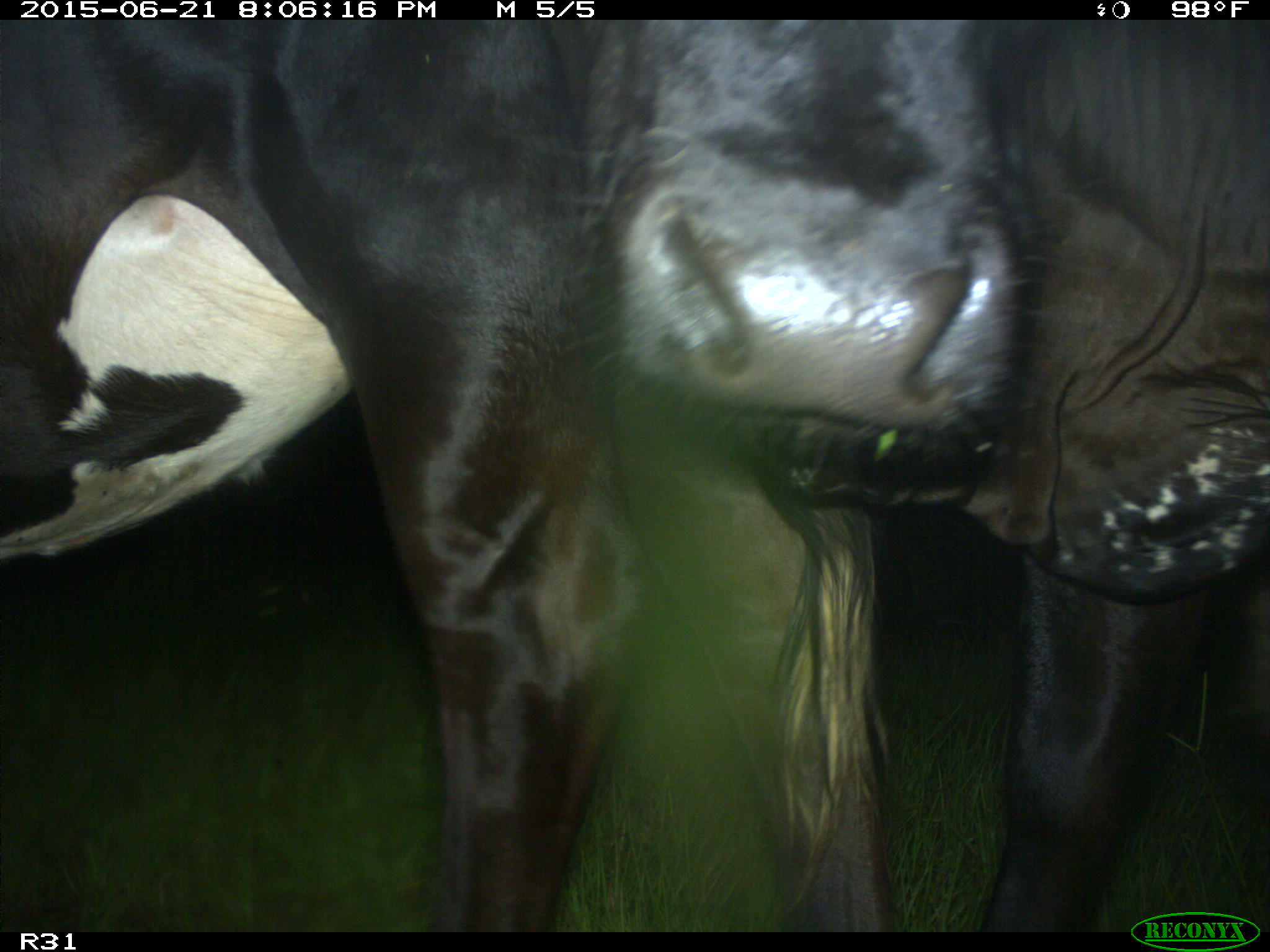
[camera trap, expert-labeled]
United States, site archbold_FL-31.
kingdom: Animalia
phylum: Chordata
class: Mammalia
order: Artiodactyla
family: Bovidae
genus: Bos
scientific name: Bos taurus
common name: domestic cow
Bos taurus (domestic cow).